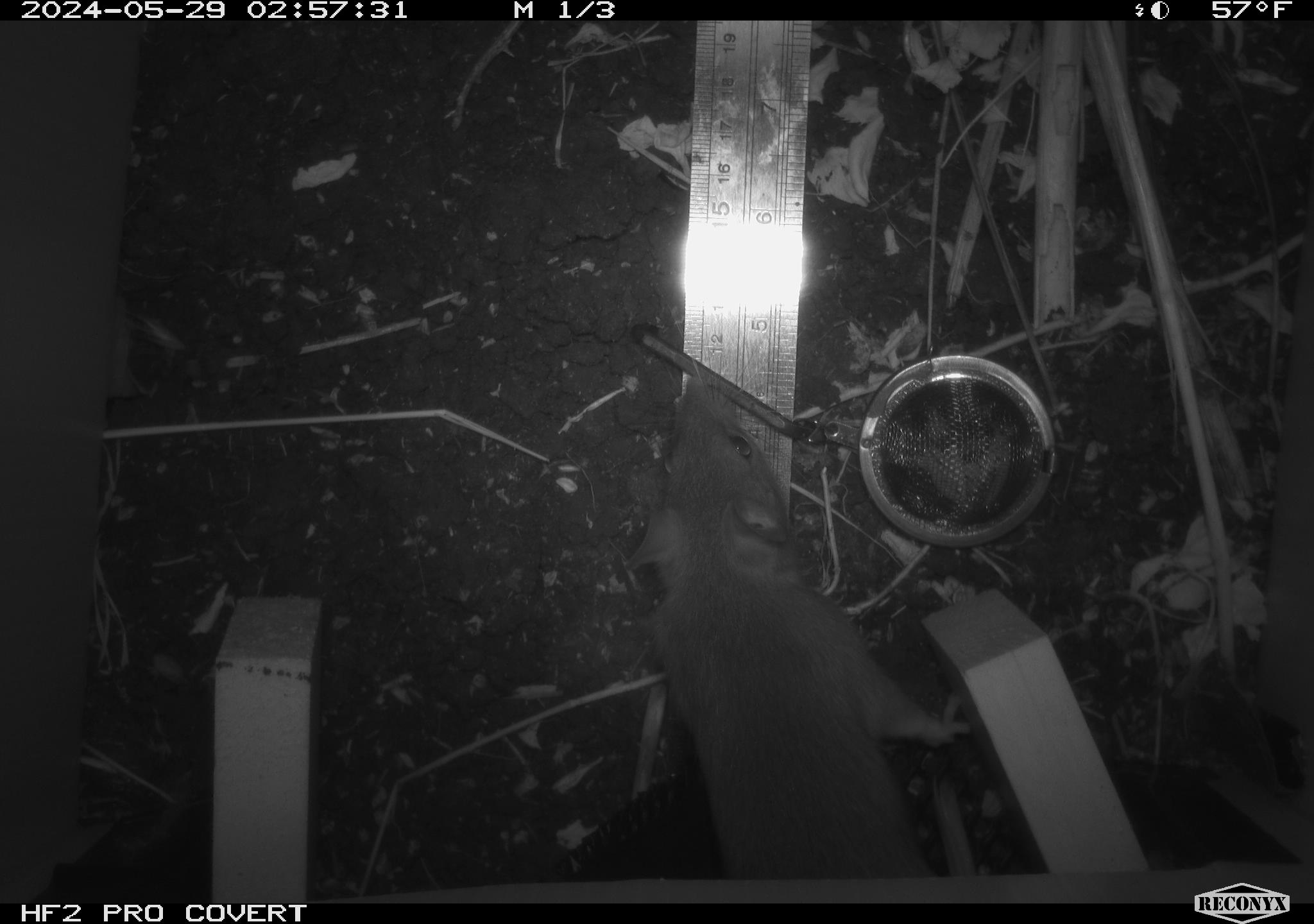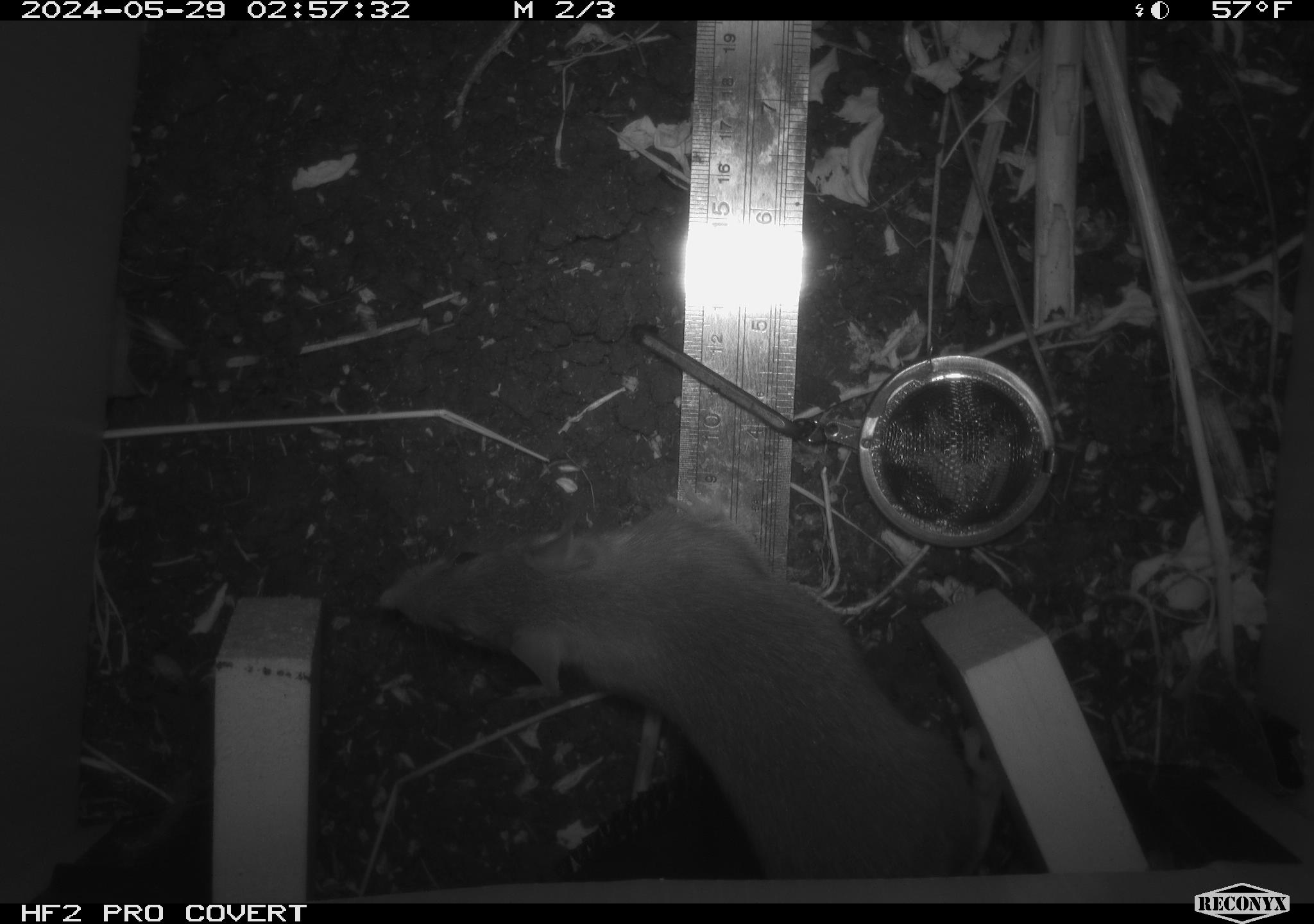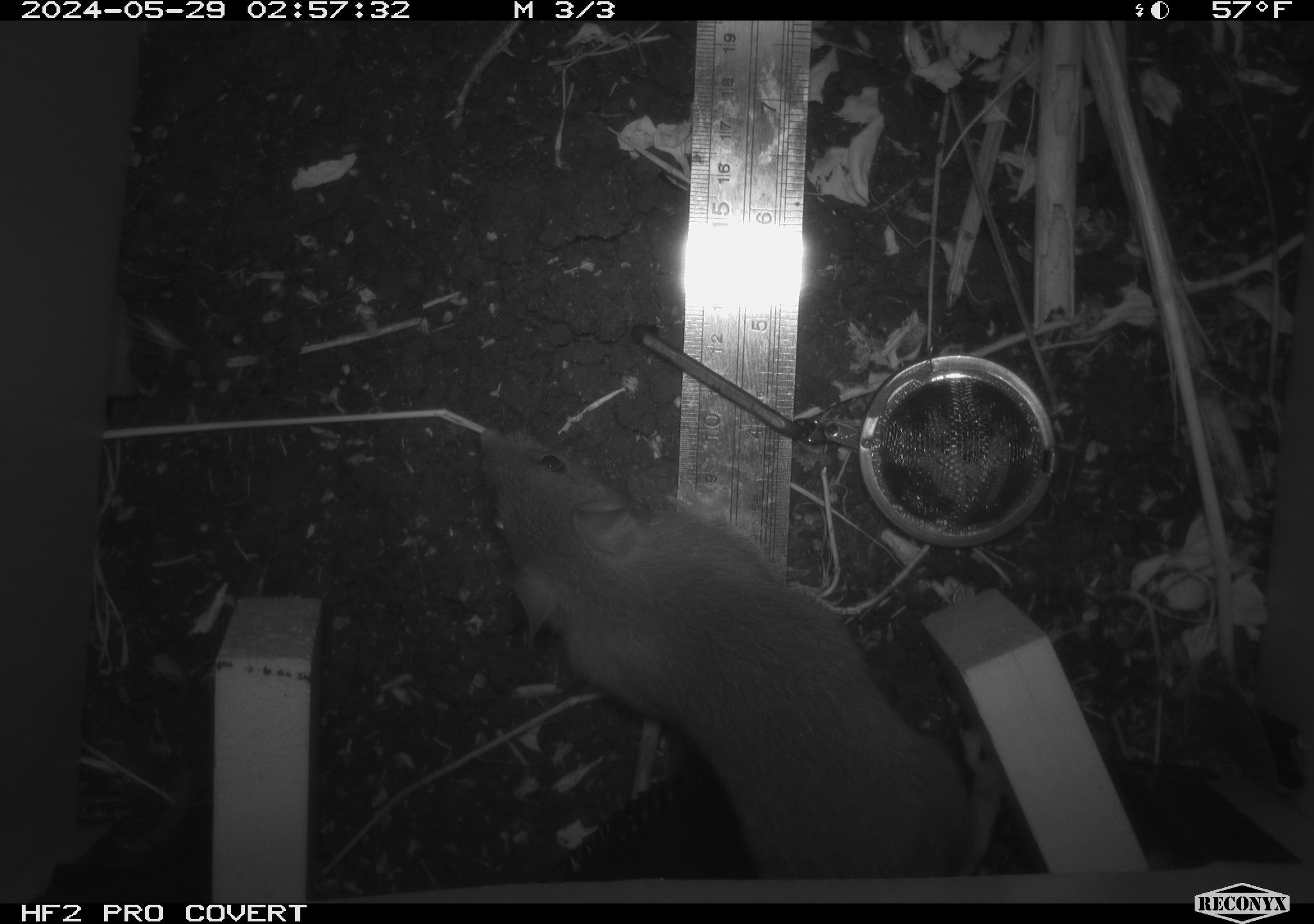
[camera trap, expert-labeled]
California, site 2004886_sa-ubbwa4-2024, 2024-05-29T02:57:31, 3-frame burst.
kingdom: Animalia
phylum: Chordata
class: Mammalia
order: Rodentia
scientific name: Rodentia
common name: woodrat or rat or mouse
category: woodrat or rat or mouse species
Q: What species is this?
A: Woodrat or rat or mouse species (woodrat or rat or mouse) (Rodentia).